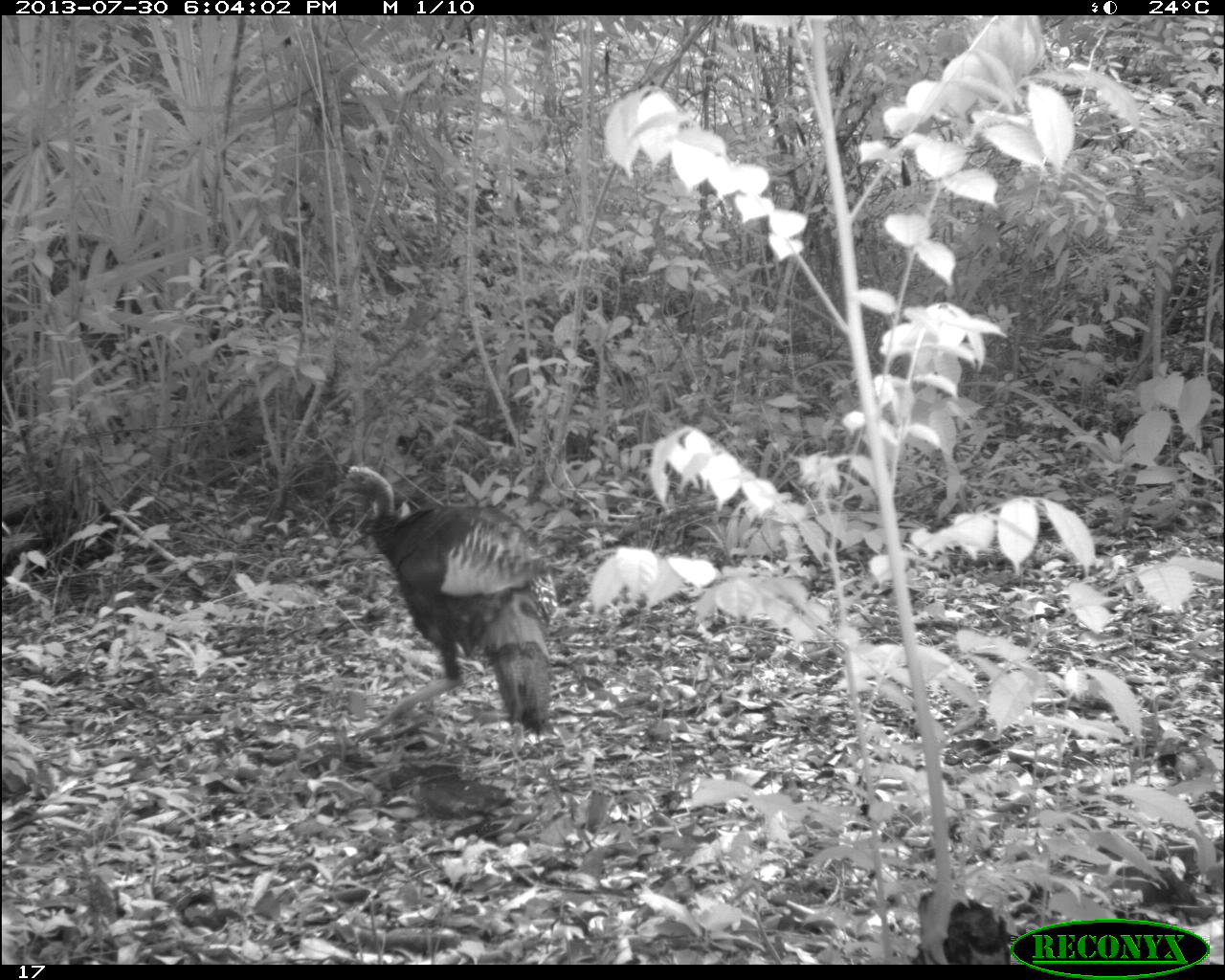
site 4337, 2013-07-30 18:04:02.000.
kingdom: Animalia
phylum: Chordata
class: Aves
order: Galliformes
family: Phasianidae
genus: Meleagris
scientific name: Meleagris ocellata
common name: ocellated turkey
Meleagris ocellata (ocellated turkey), count 1.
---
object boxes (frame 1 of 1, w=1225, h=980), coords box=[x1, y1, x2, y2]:
meleagris ocellata: box=[334, 460, 566, 745]